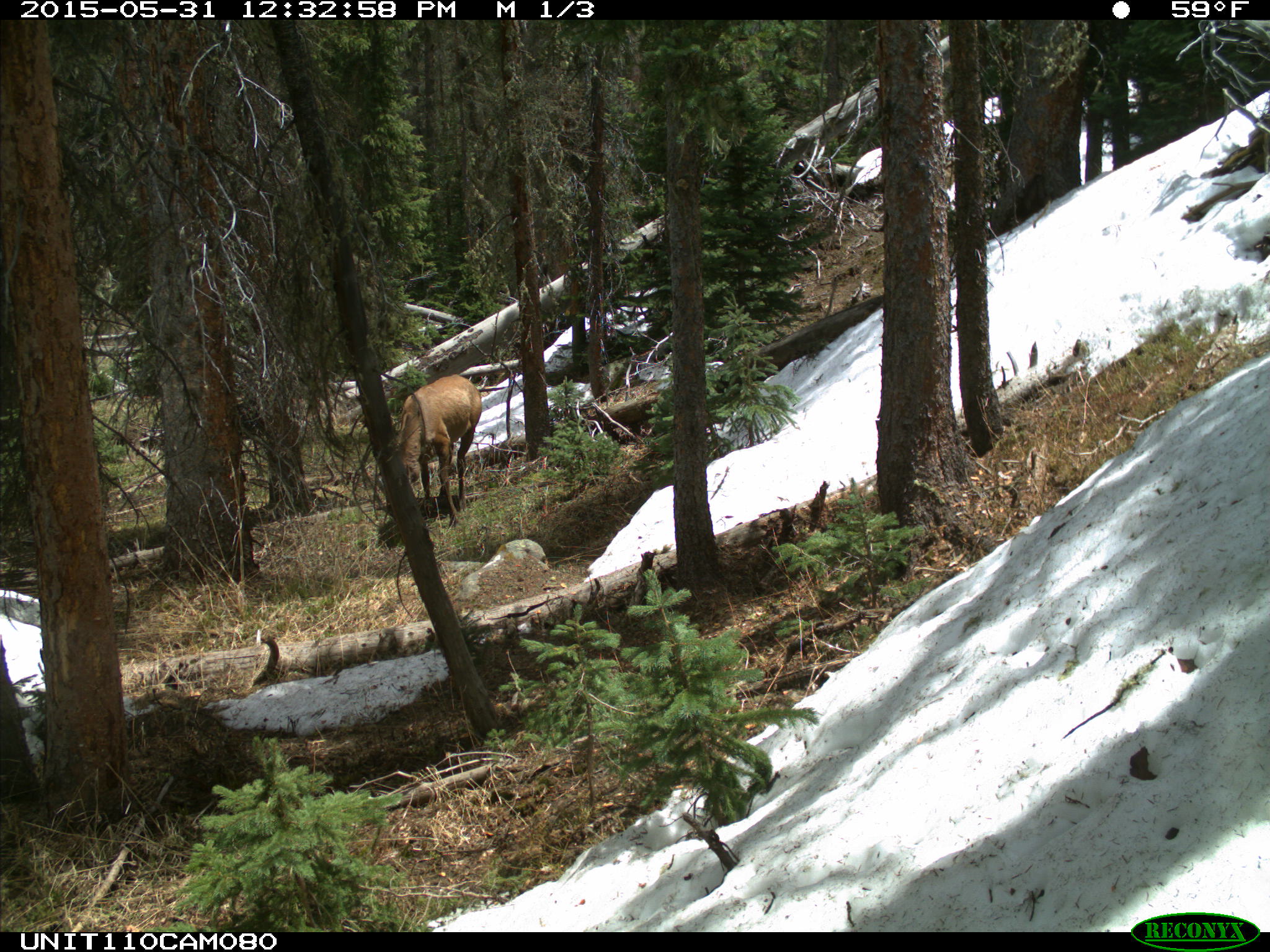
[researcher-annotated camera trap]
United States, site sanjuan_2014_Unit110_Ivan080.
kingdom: Animalia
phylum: Chordata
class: Mammalia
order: Artiodactyla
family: Cervidae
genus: Cervus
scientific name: Cervus elaphus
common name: red deer